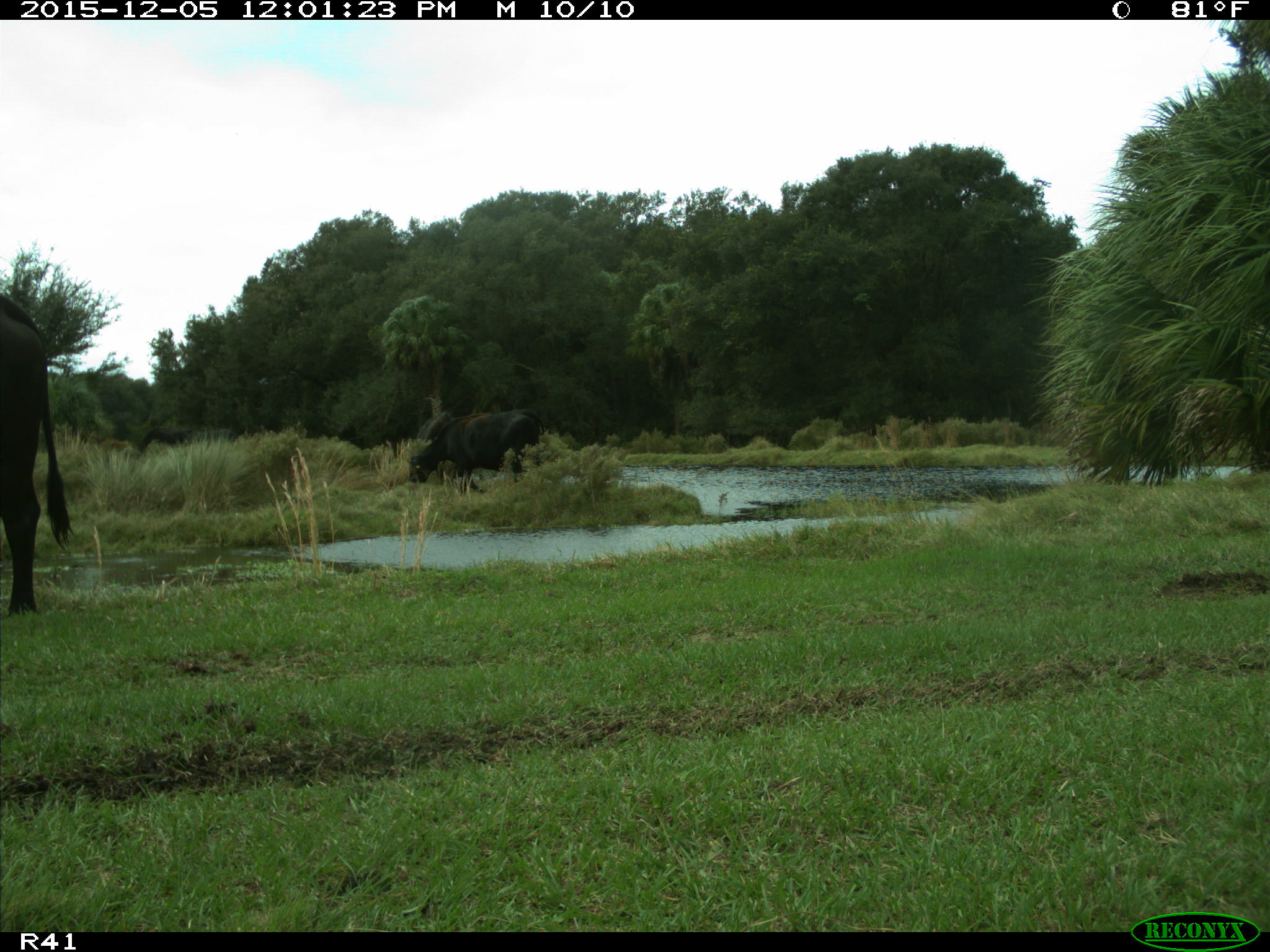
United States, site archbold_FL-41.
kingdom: Animalia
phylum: Chordata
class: Mammalia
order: Artiodactyla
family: Bovidae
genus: Bos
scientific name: Bos taurus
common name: domestic cow